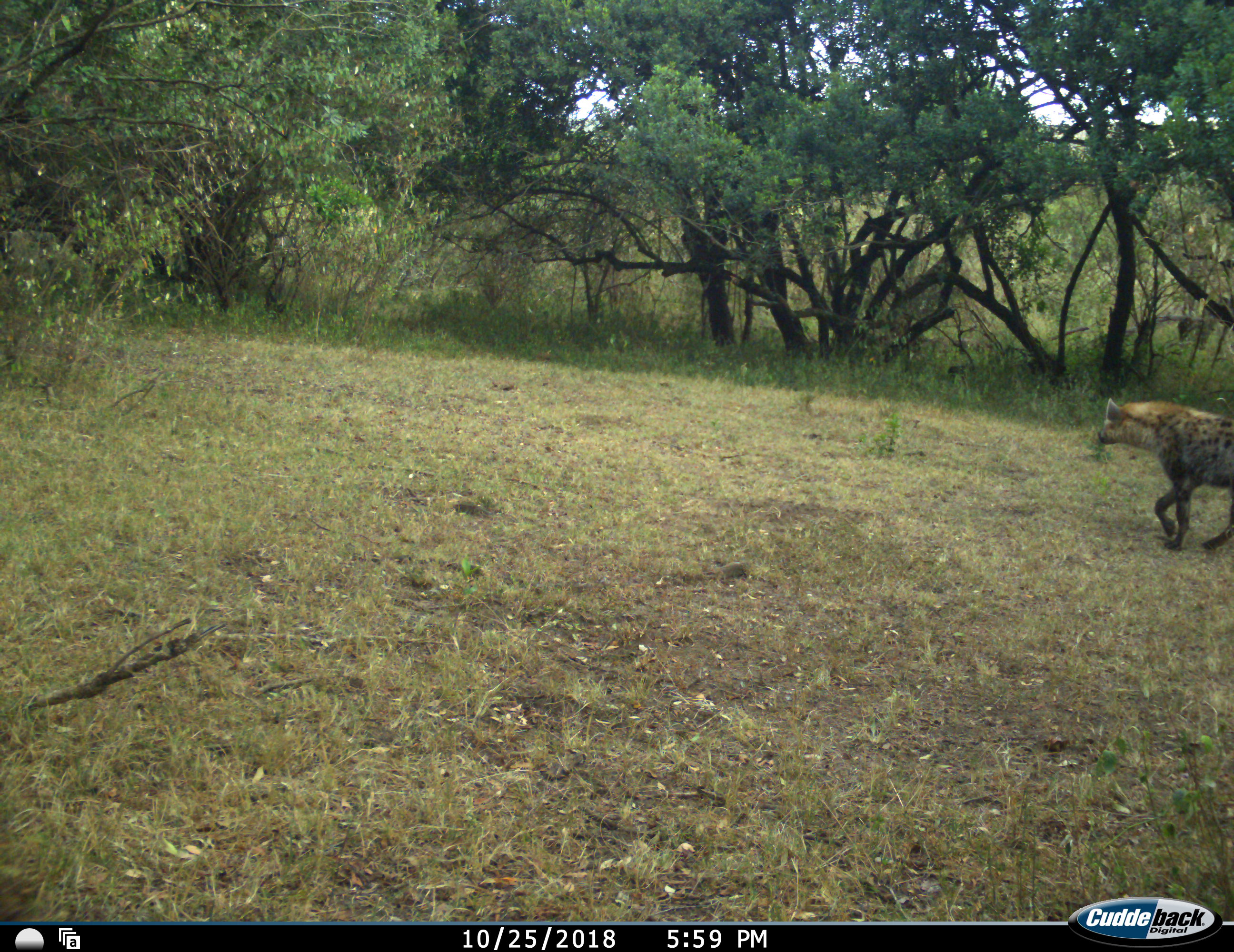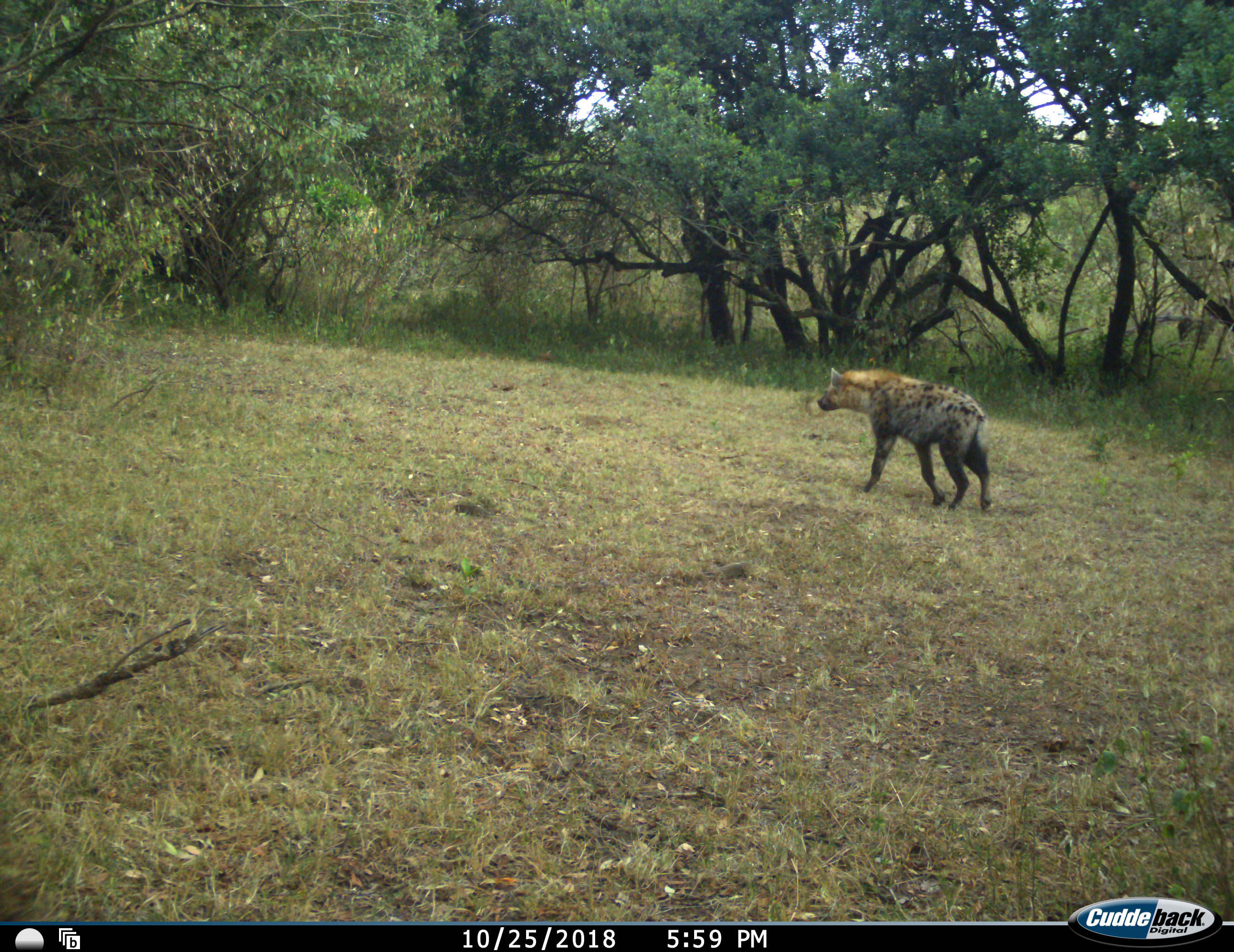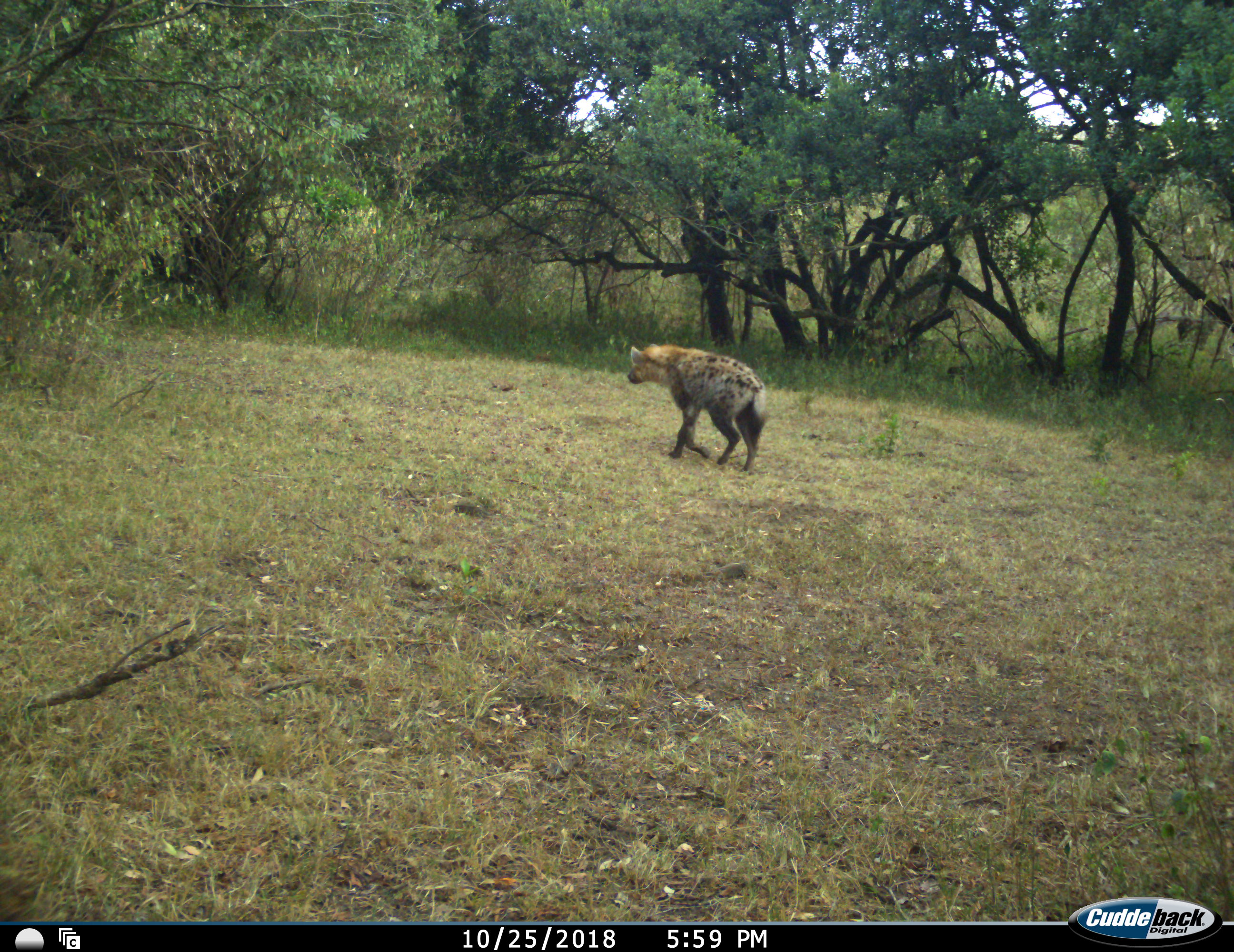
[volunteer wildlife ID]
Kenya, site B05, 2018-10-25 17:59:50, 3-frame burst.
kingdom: Animalia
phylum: Chordata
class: Mammalia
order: Carnivora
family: Hyaenidae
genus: Crocuta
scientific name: Crocuta crocuta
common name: spotted hyena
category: hyenaspotted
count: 1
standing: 0%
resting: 0%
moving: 100%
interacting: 0%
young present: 0%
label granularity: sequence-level